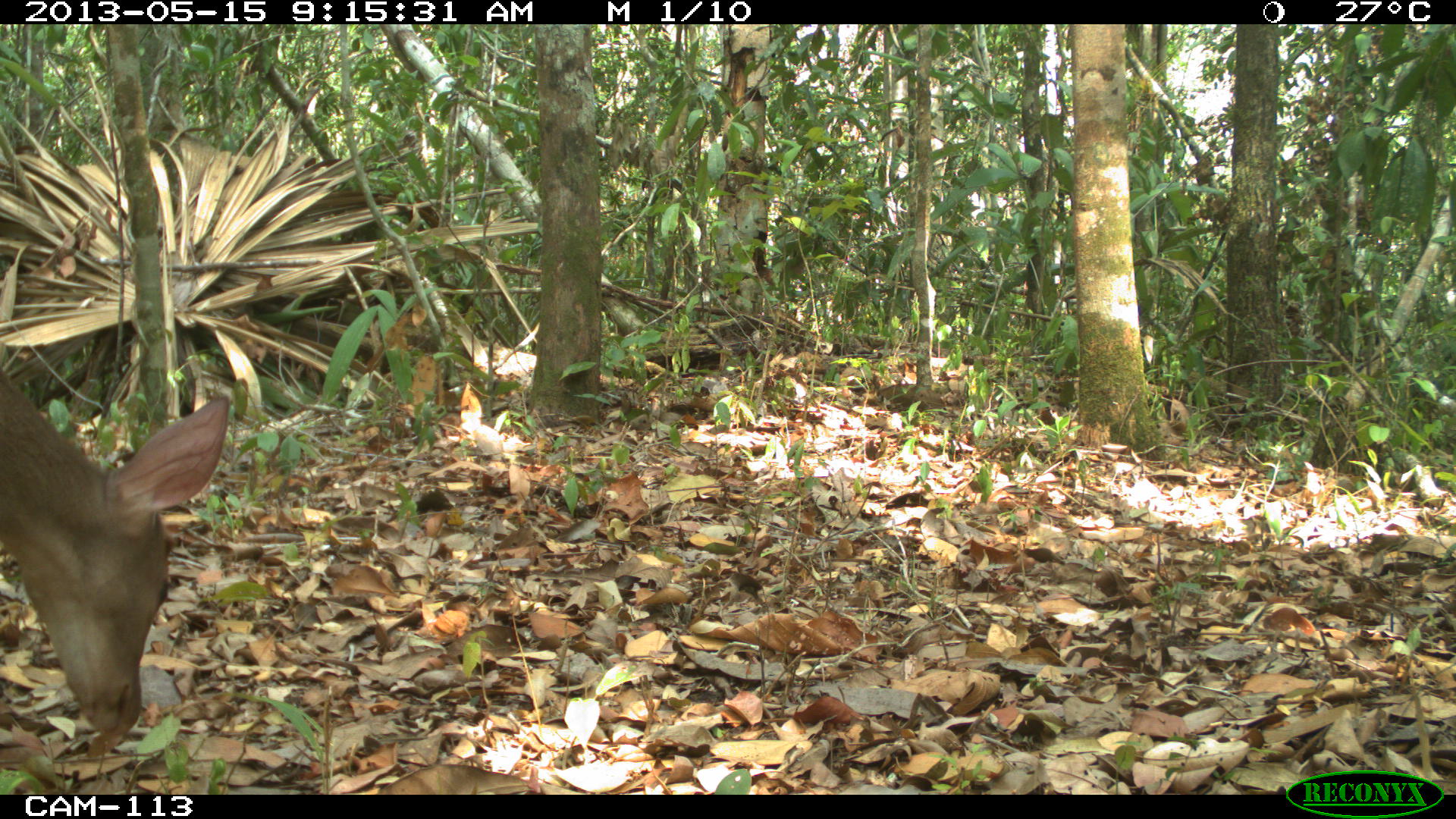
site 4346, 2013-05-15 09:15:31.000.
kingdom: Animalia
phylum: Chordata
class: Mammalia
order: Artiodactyla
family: Cervidae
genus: Odocoileus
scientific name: Odocoileus pandora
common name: yucatán brown brocket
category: mazama pandora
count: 1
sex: female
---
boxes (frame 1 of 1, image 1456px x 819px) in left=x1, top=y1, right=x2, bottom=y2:
mazama pandora: left=0, top=361, right=236, bottom=738